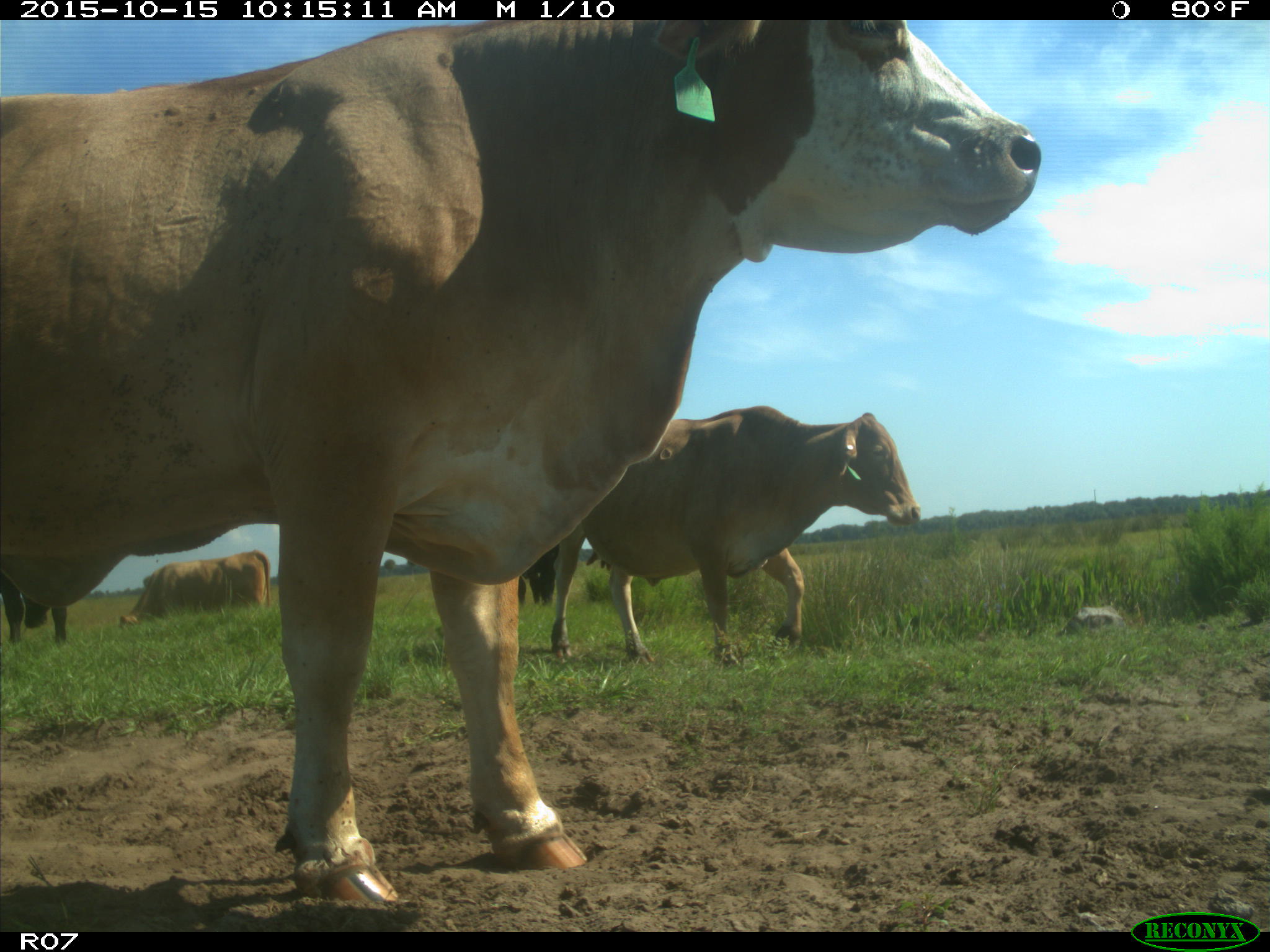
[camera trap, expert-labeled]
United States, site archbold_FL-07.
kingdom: Animalia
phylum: Chordata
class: Mammalia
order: Artiodactyla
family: Bovidae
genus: Bos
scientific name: Bos taurus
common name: domestic cow